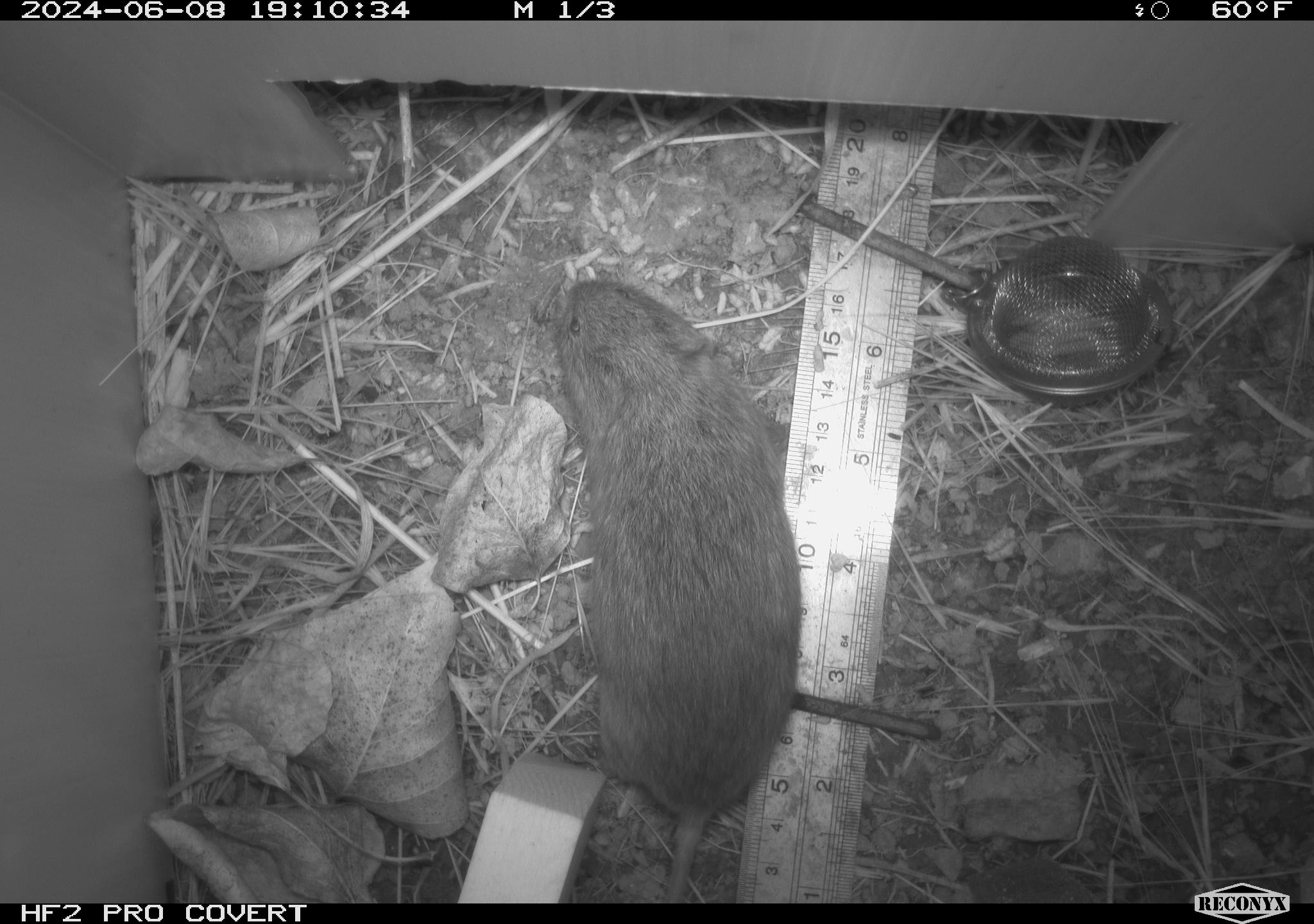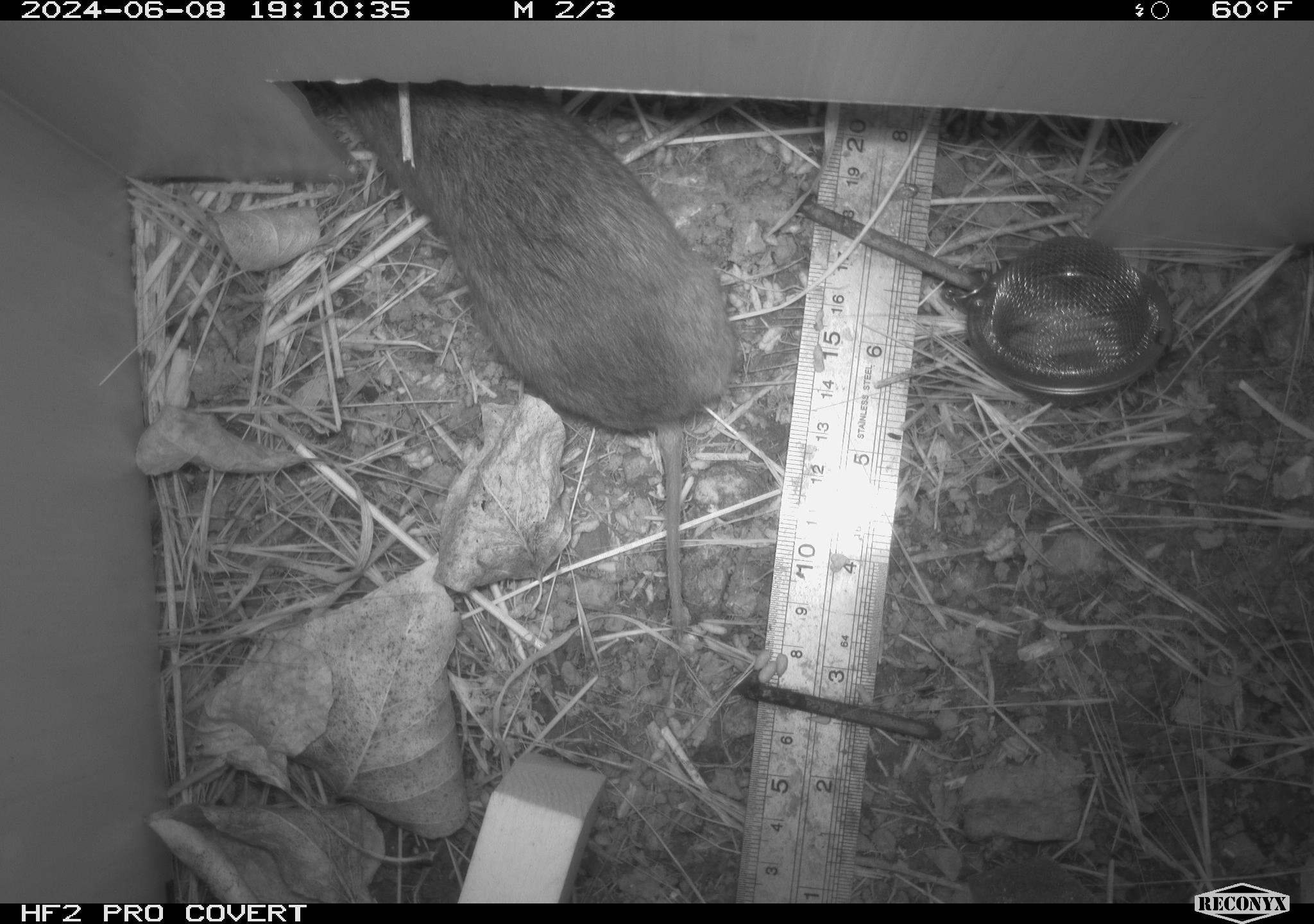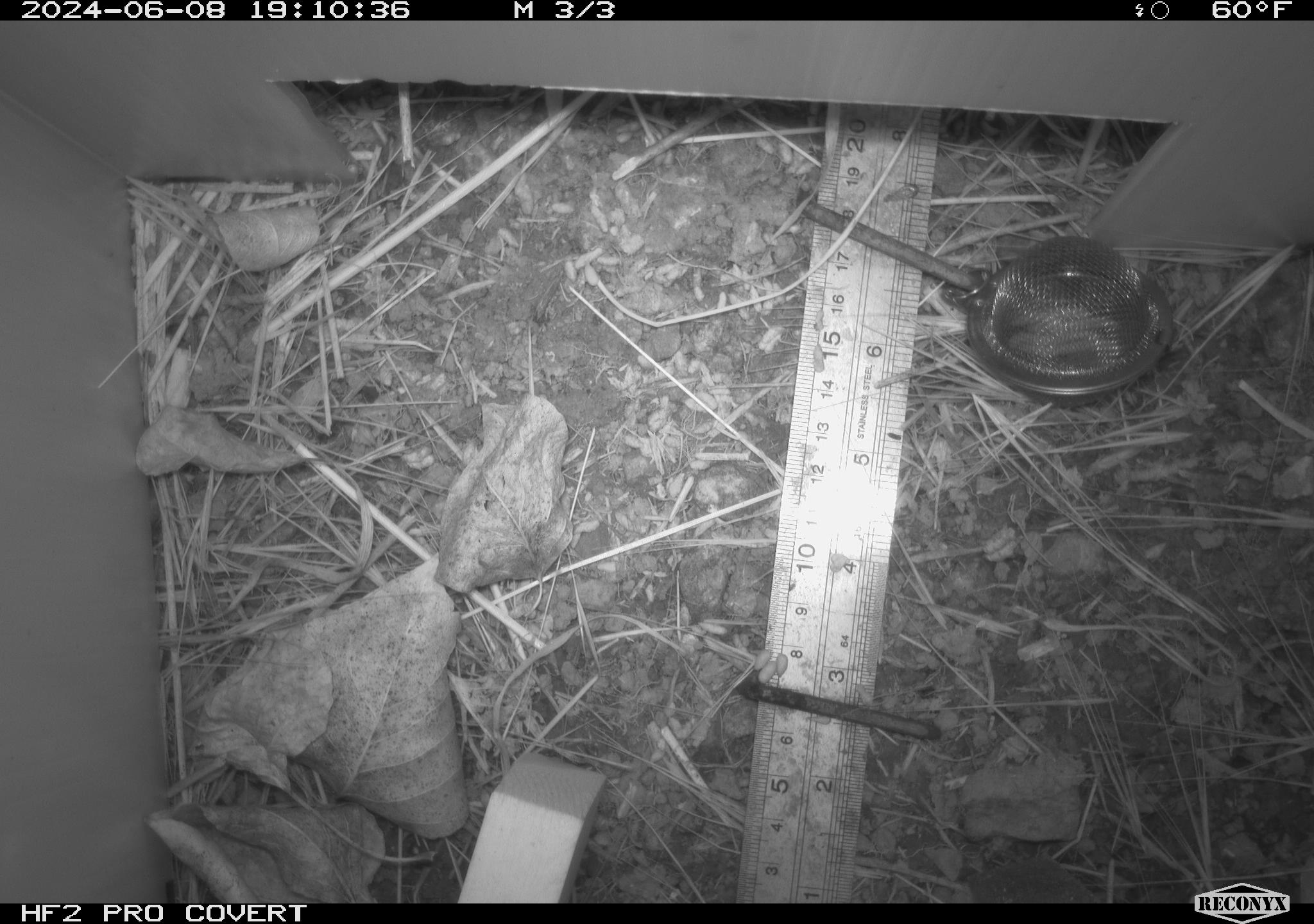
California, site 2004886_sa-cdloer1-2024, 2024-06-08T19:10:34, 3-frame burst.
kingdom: Animalia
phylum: Chordata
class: Mammalia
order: Rodentia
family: Cricetidae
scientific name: Arvicolinae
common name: voles, lemmings, and muskrats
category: arvicolinae subfamily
Arvicolinae subfamily (voles, lemmings, and muskrats) (Arvicolinae).